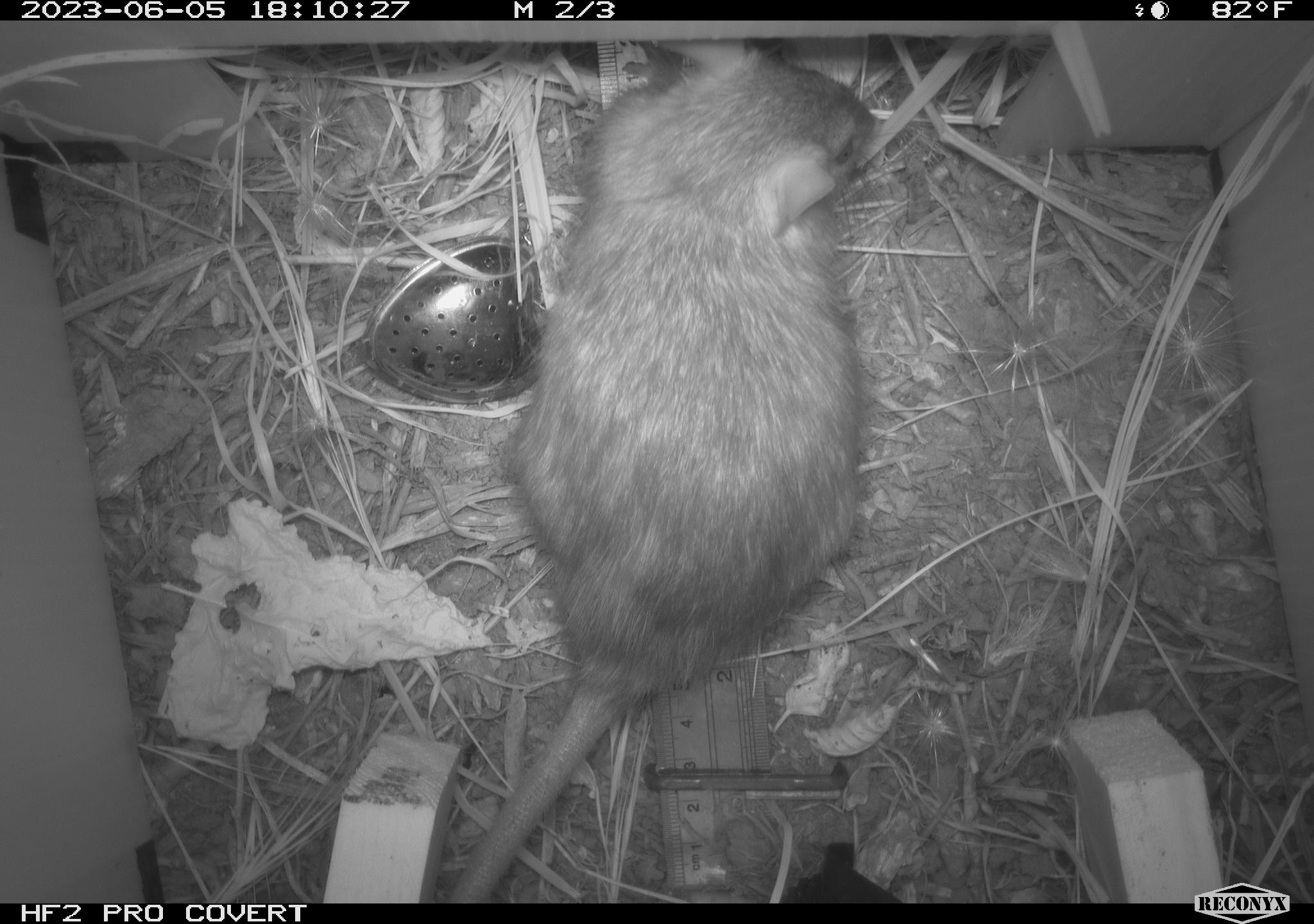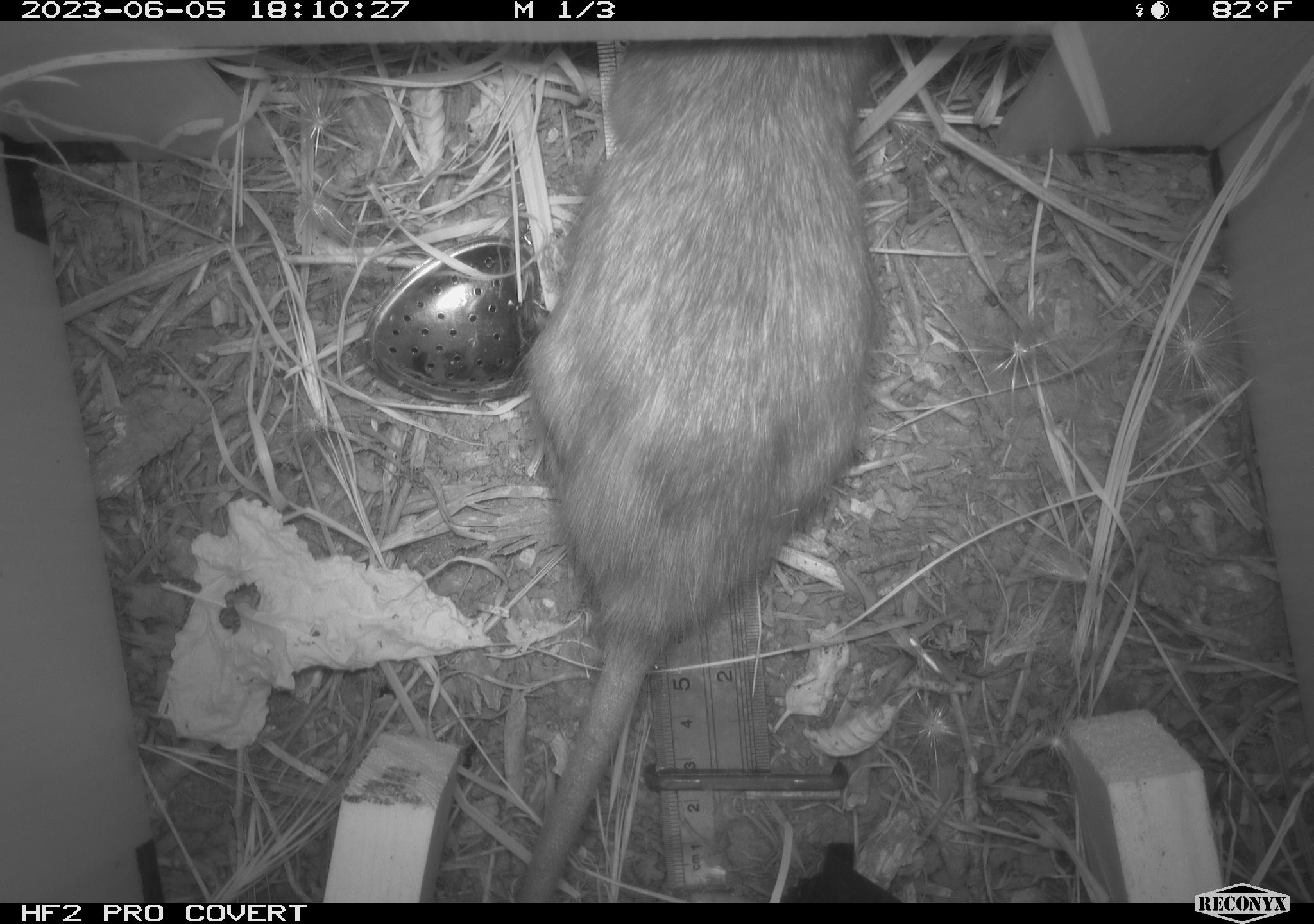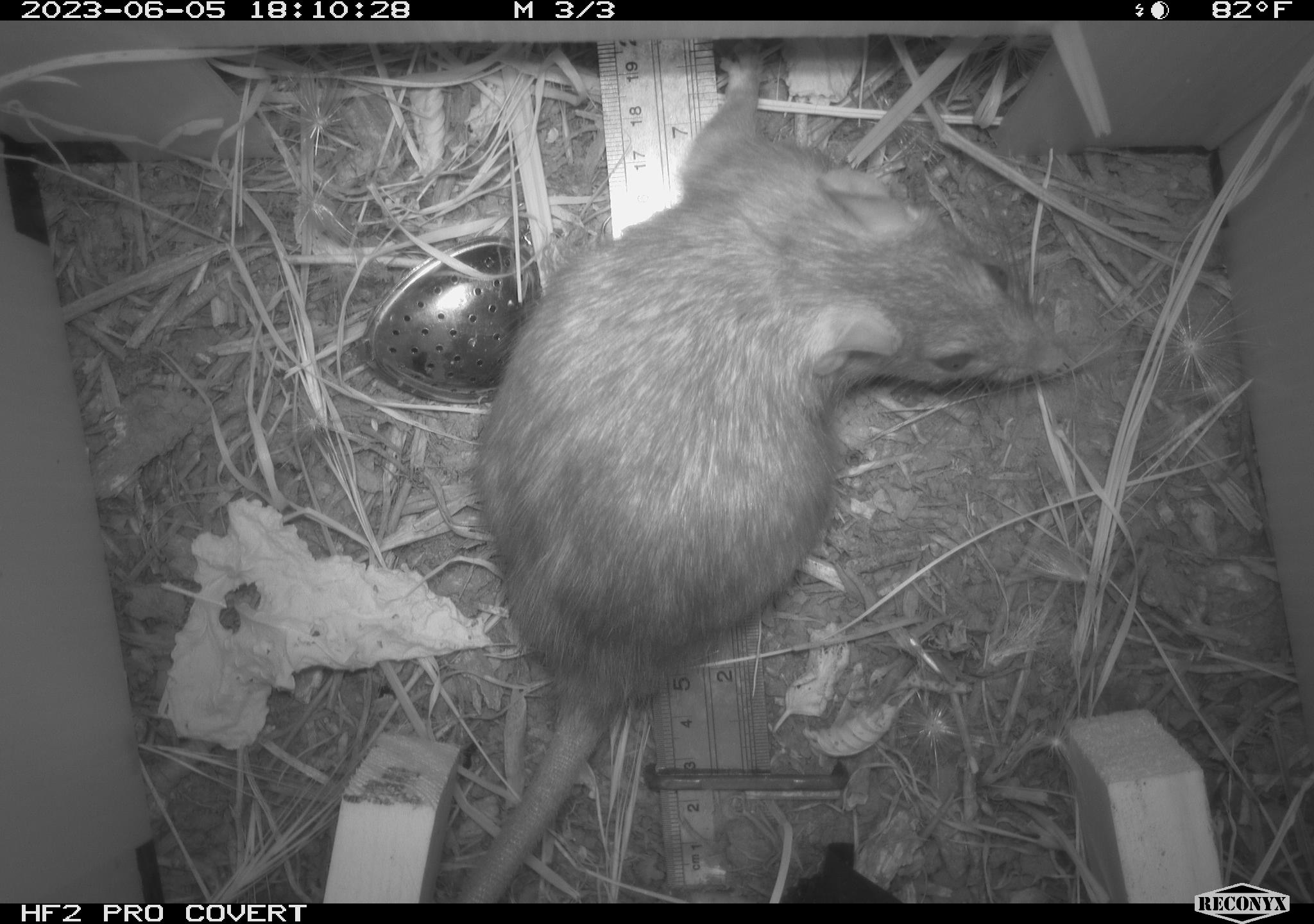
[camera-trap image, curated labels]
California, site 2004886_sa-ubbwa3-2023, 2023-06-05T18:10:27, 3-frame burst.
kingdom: Animalia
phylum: Chordata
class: Mammalia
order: Rodentia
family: Muridae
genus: Rattus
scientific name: Rattus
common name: rat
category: rattus species